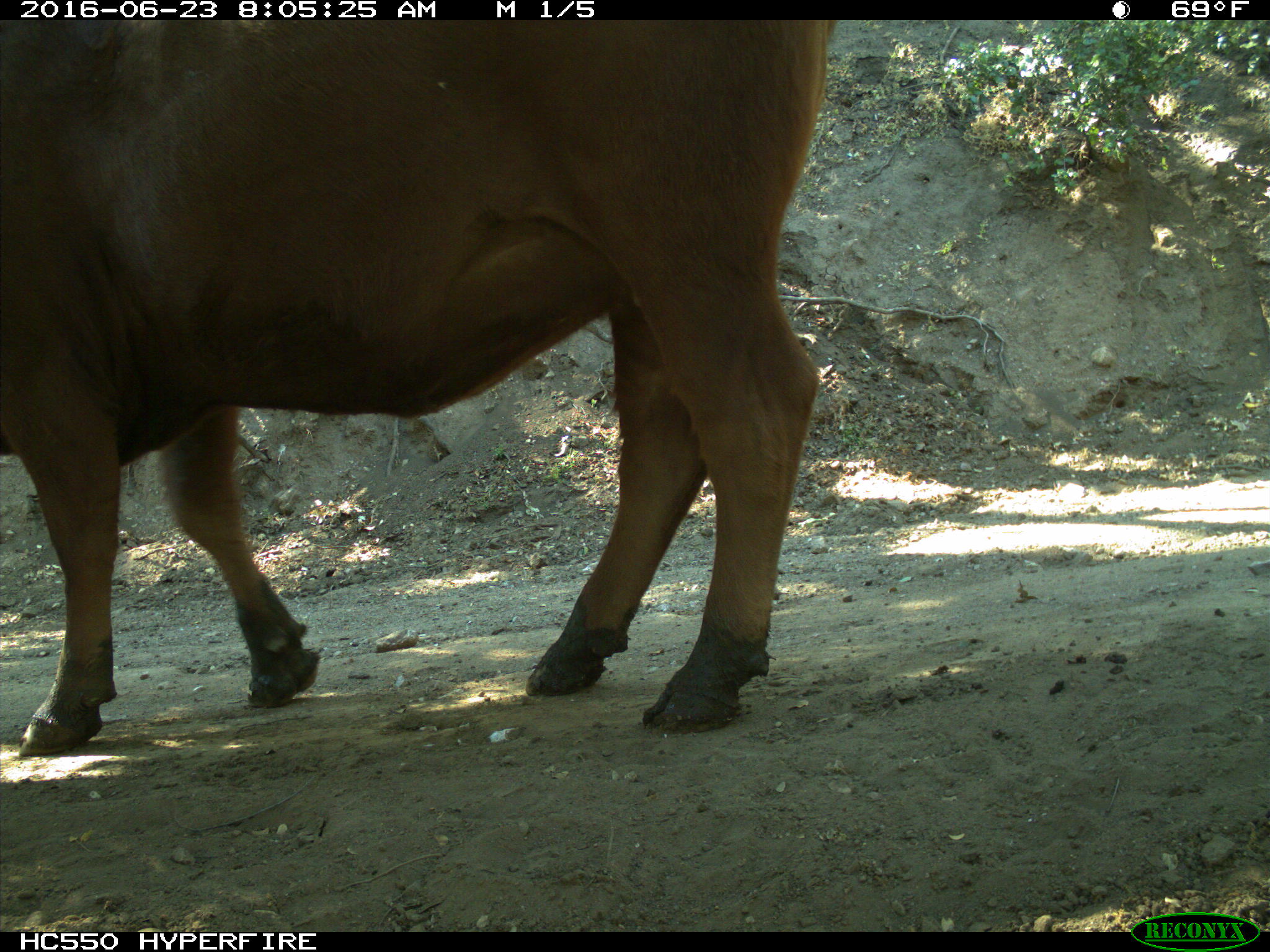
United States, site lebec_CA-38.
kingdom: Animalia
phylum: Chordata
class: Mammalia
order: Artiodactyla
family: Bovidae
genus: Bos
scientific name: Bos taurus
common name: domestic cow